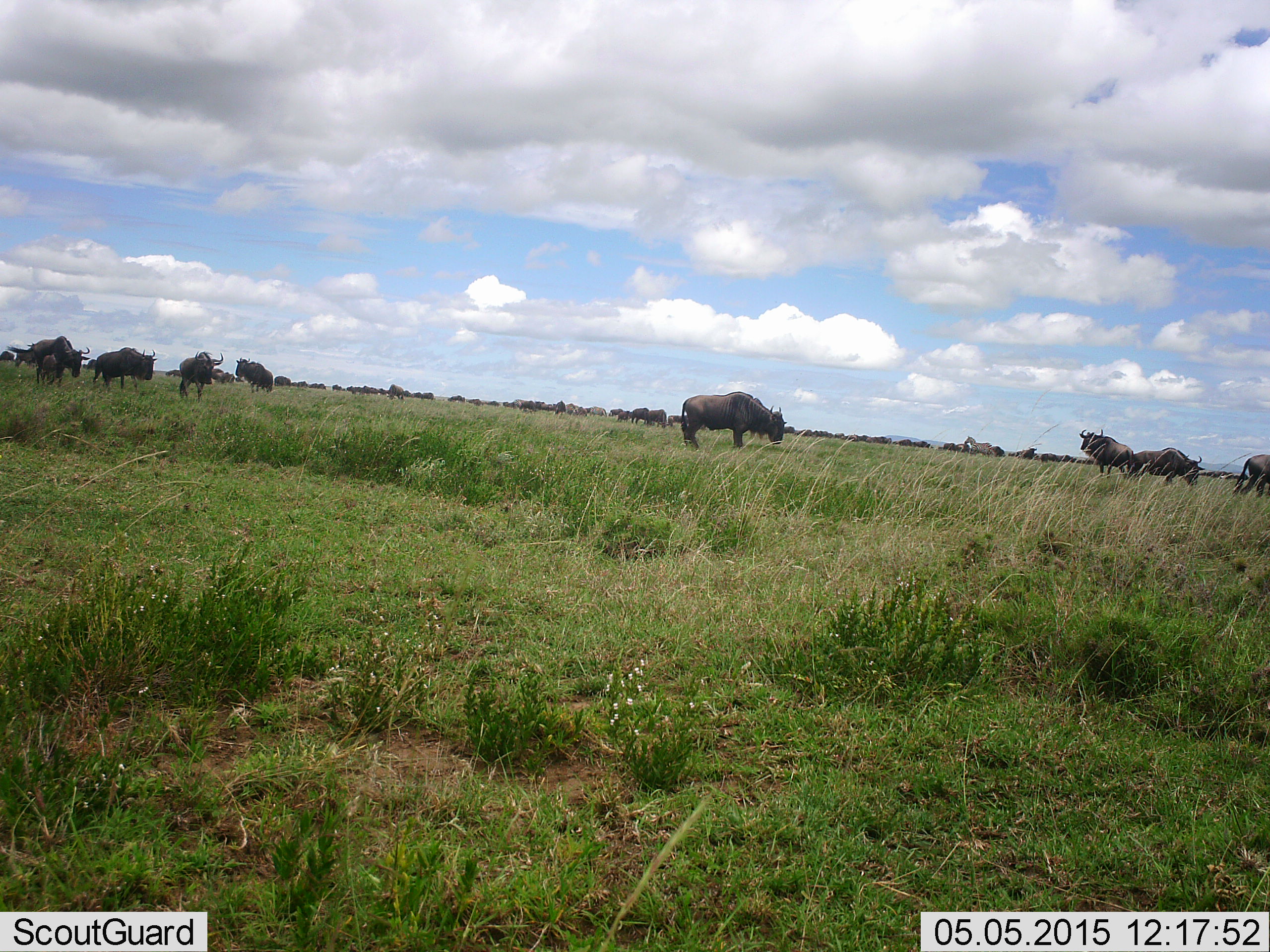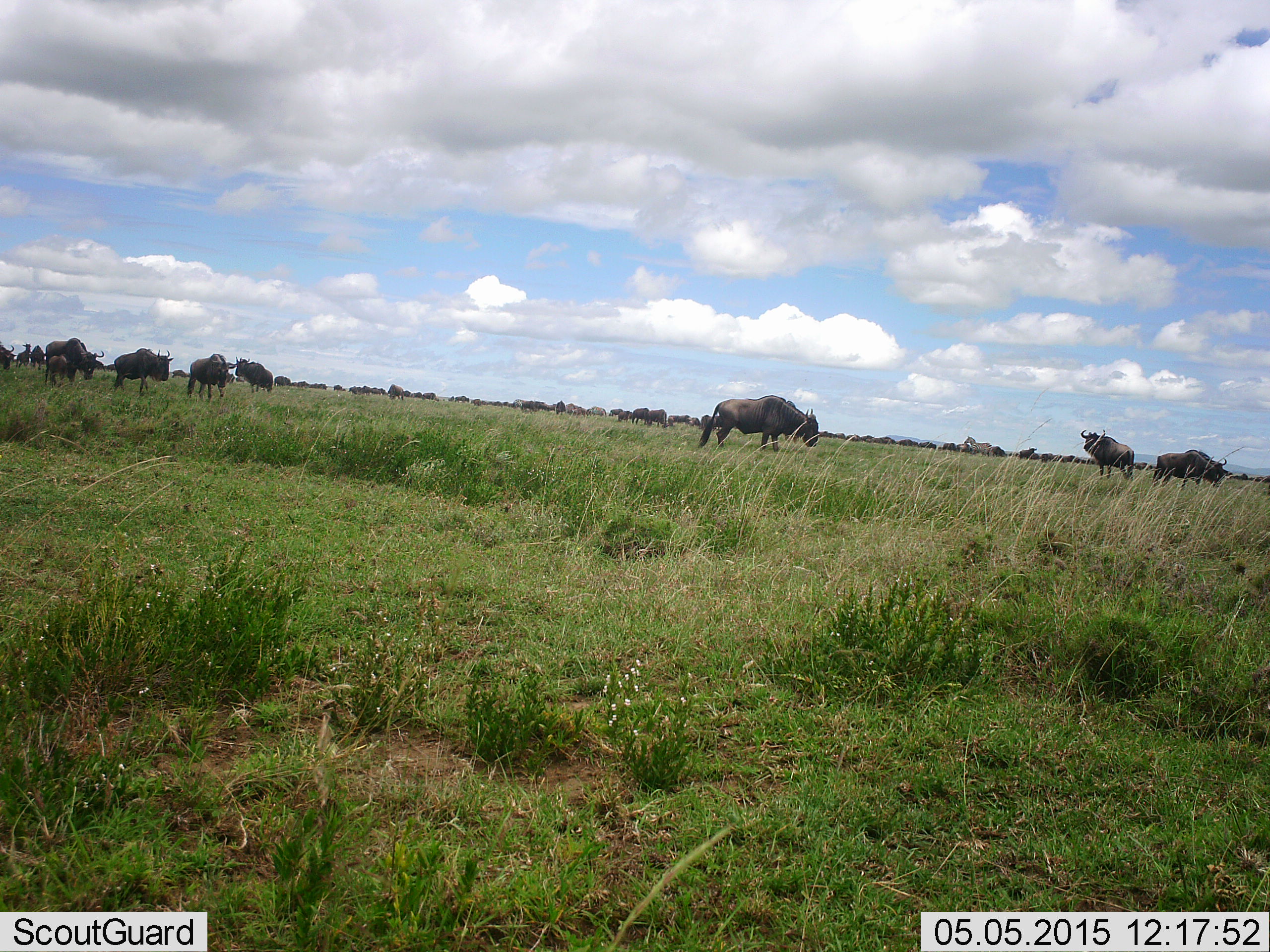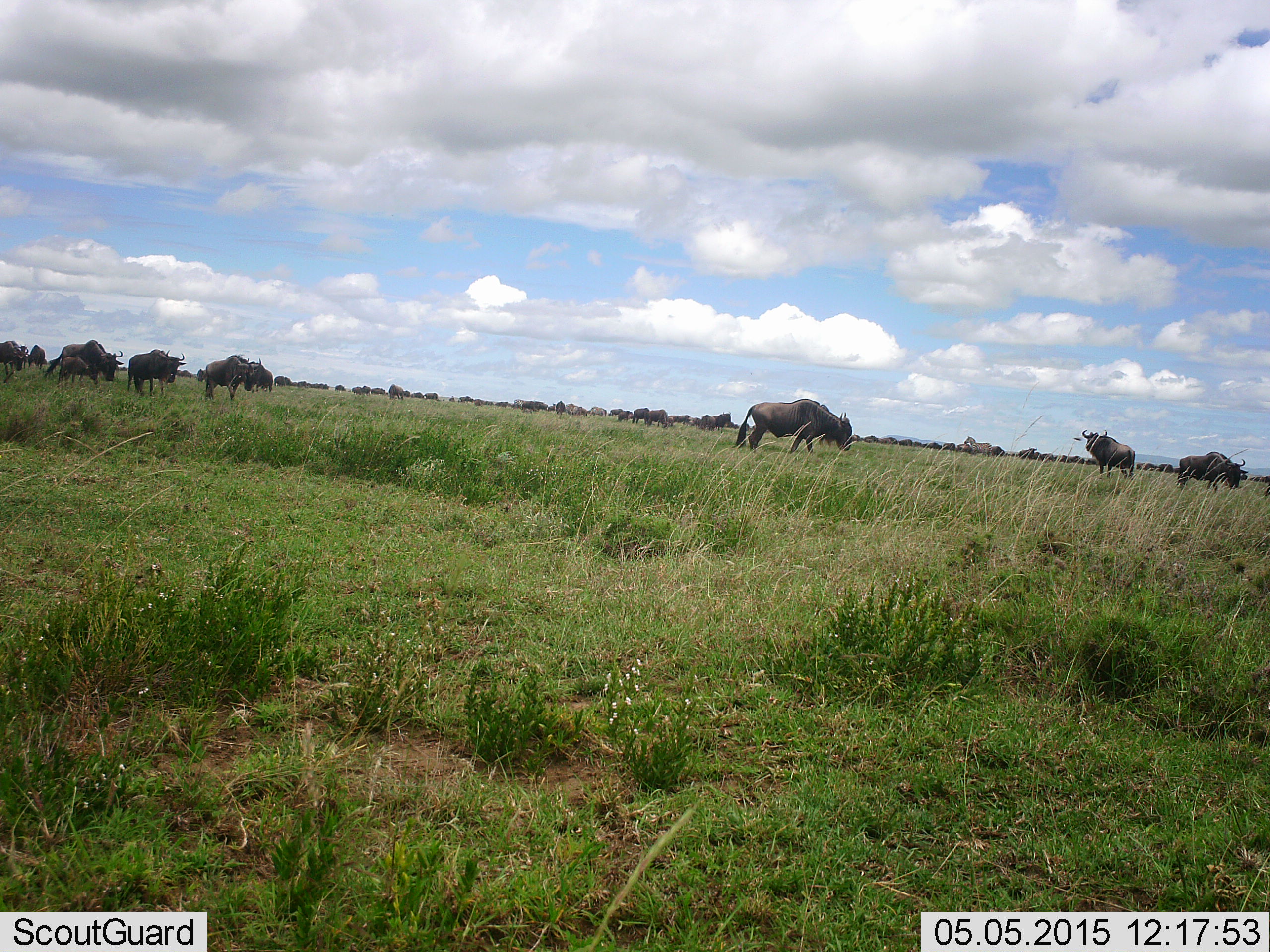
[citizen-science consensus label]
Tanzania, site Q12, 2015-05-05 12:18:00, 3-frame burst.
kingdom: Animalia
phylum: Chordata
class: Mammalia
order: Artiodactyla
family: Bovidae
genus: Connochaetes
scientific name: Connochaetes taurinus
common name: blue wildebeest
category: wildebeest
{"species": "wildebeest (blue wildebeest) (Connochaetes taurinus)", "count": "11-50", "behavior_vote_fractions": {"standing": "30%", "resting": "10%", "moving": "90%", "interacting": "10%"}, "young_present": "0%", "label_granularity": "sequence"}